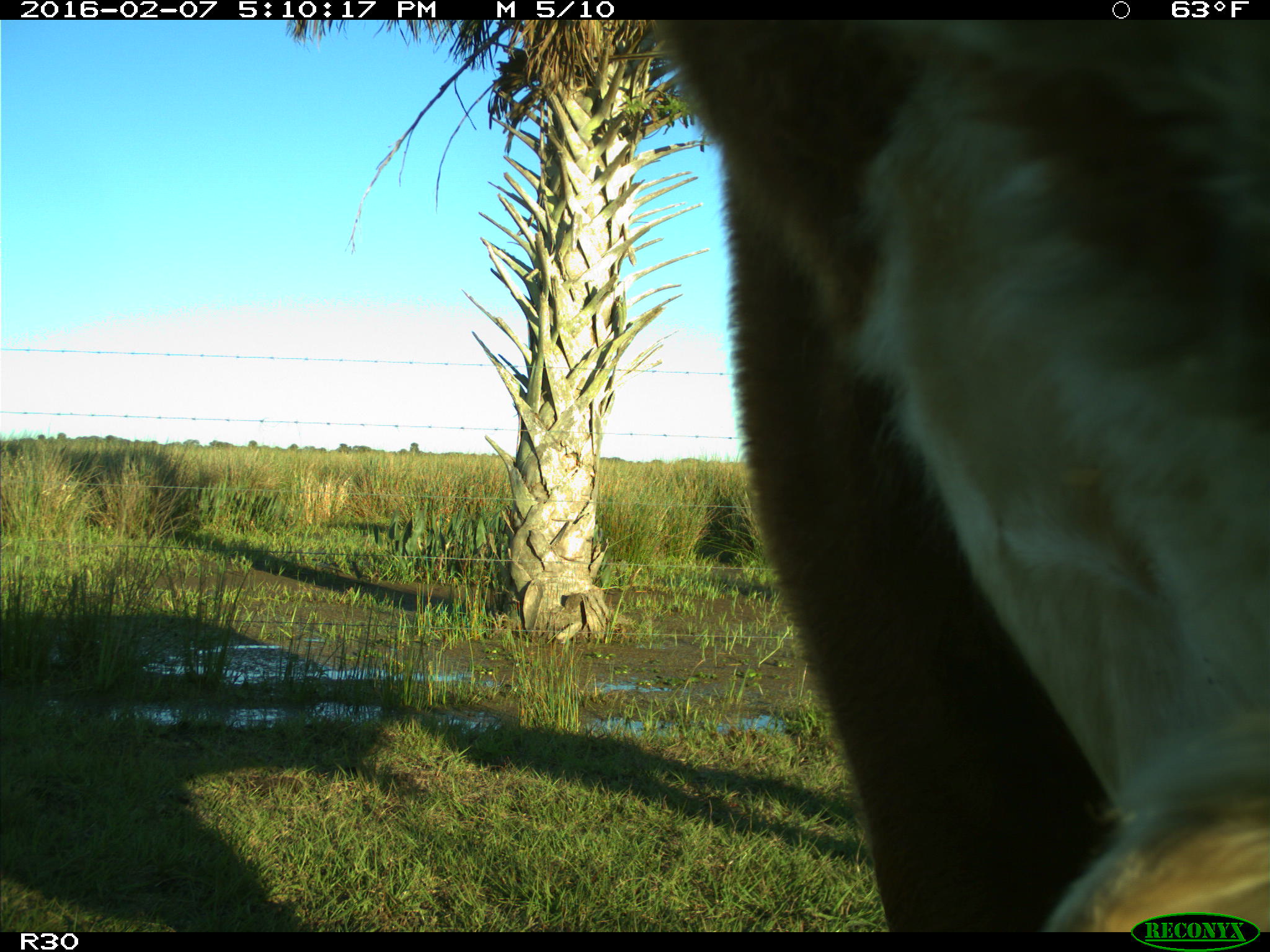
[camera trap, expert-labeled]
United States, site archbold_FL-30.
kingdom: Animalia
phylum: Chordata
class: Mammalia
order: Artiodactyla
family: Bovidae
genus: Bos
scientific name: Bos taurus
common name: domestic cow